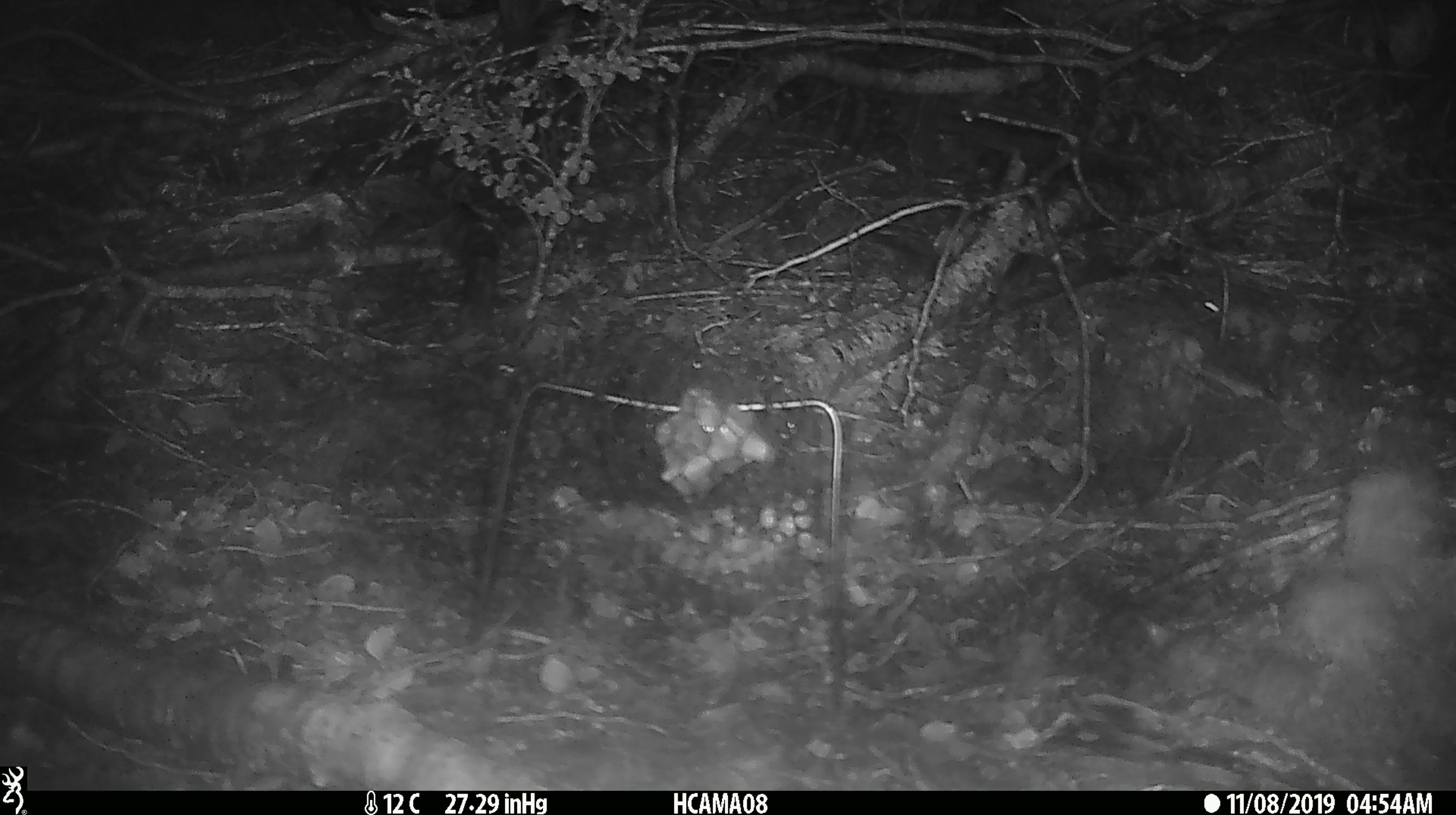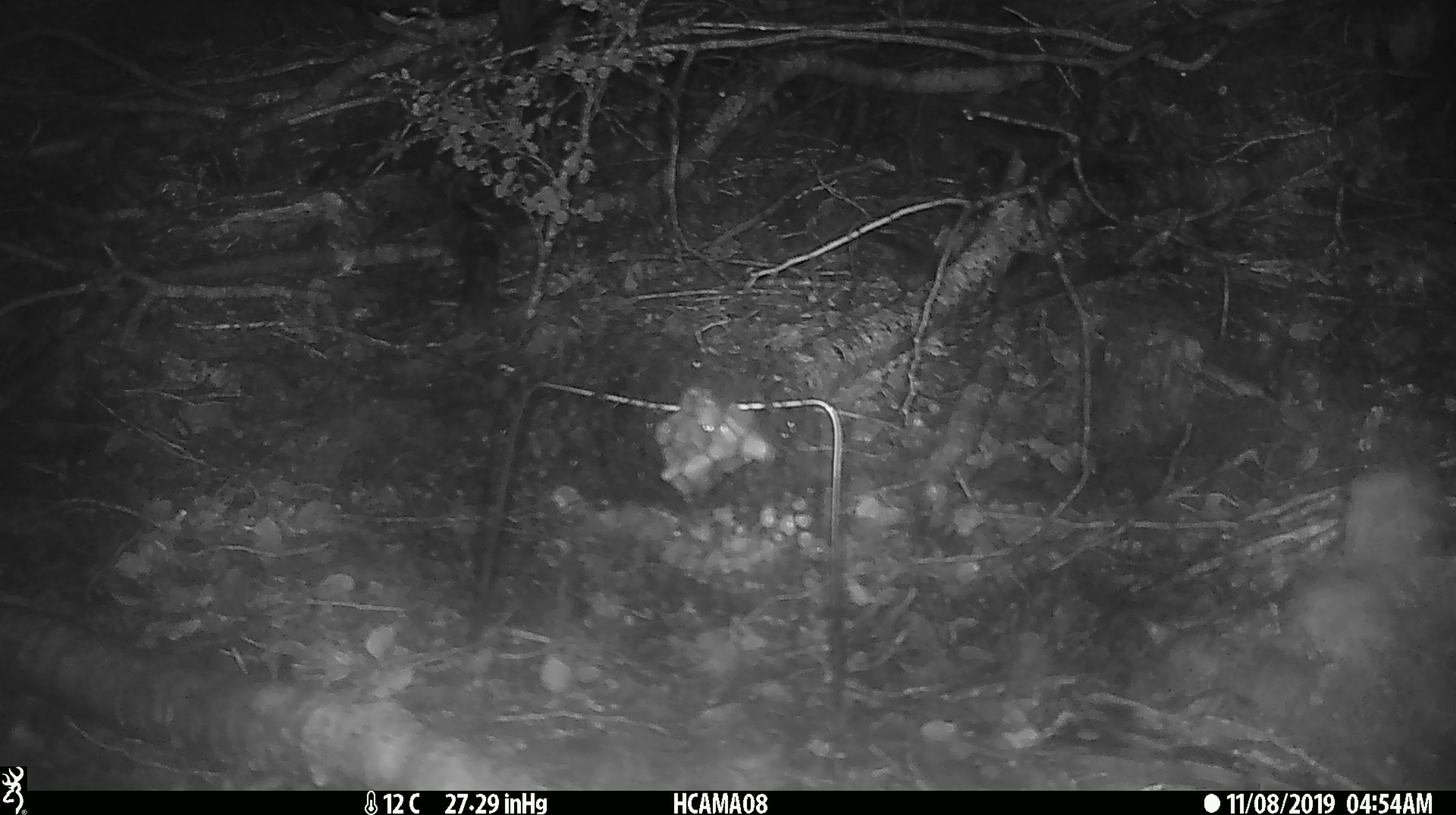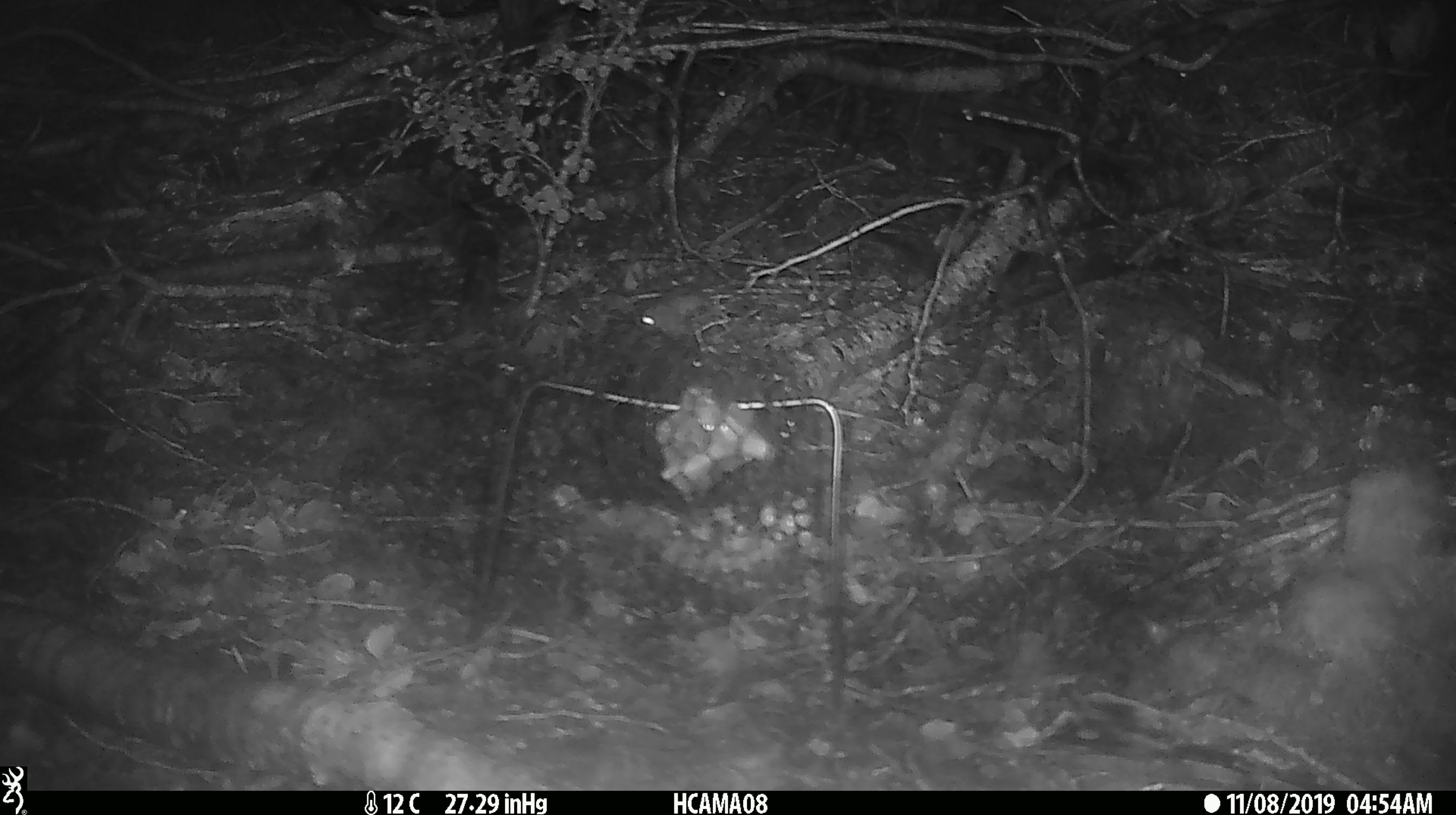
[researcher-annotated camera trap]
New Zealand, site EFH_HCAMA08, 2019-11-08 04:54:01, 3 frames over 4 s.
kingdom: Animalia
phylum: Chordata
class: Mammalia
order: Rodentia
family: Muridae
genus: Mus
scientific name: Mus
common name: mouse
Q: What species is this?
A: Mouse (Mus).